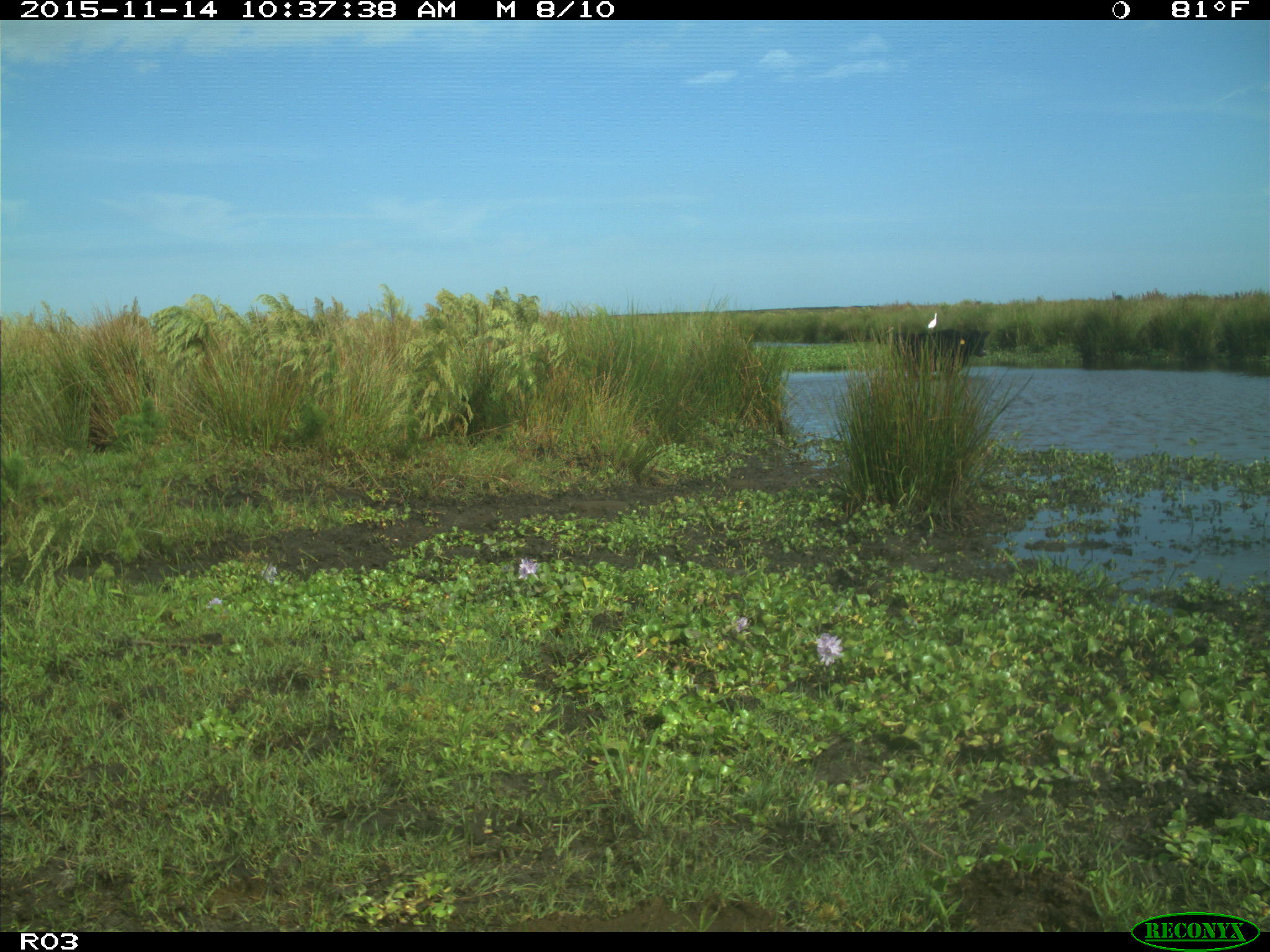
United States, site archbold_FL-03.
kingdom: Animalia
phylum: Chordata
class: Mammalia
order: Artiodactyla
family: Bovidae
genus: Bos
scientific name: Bos taurus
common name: domestic cow